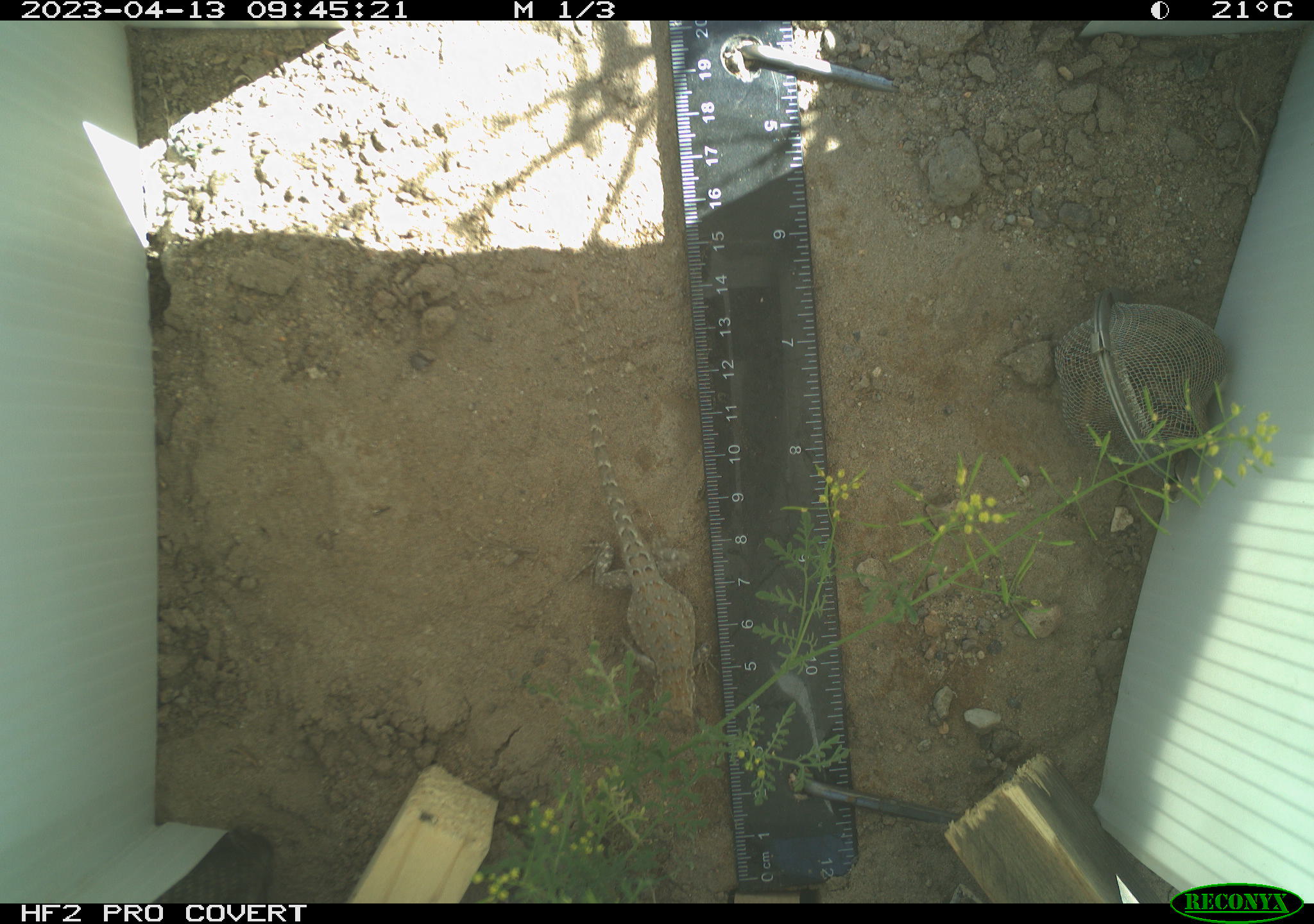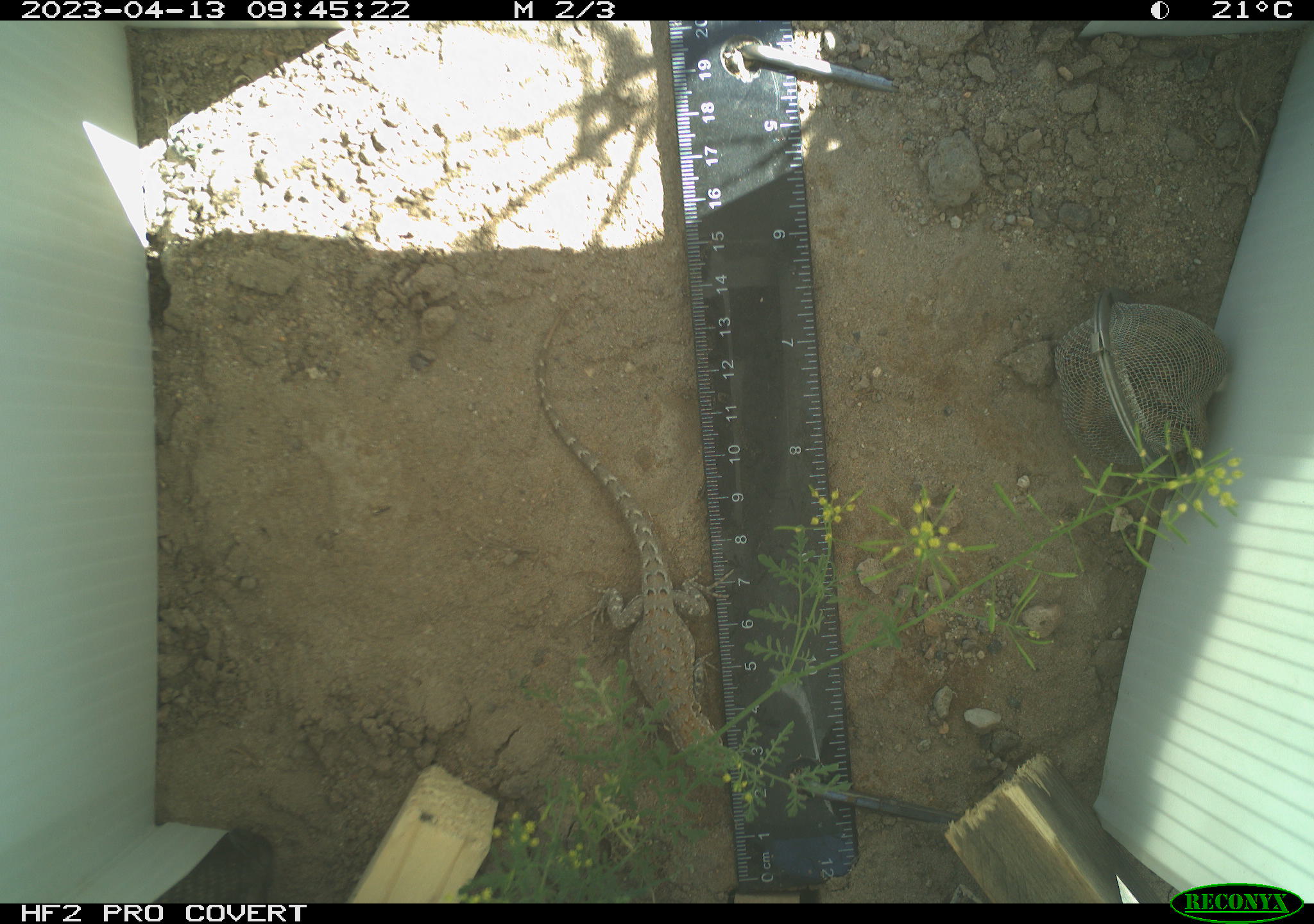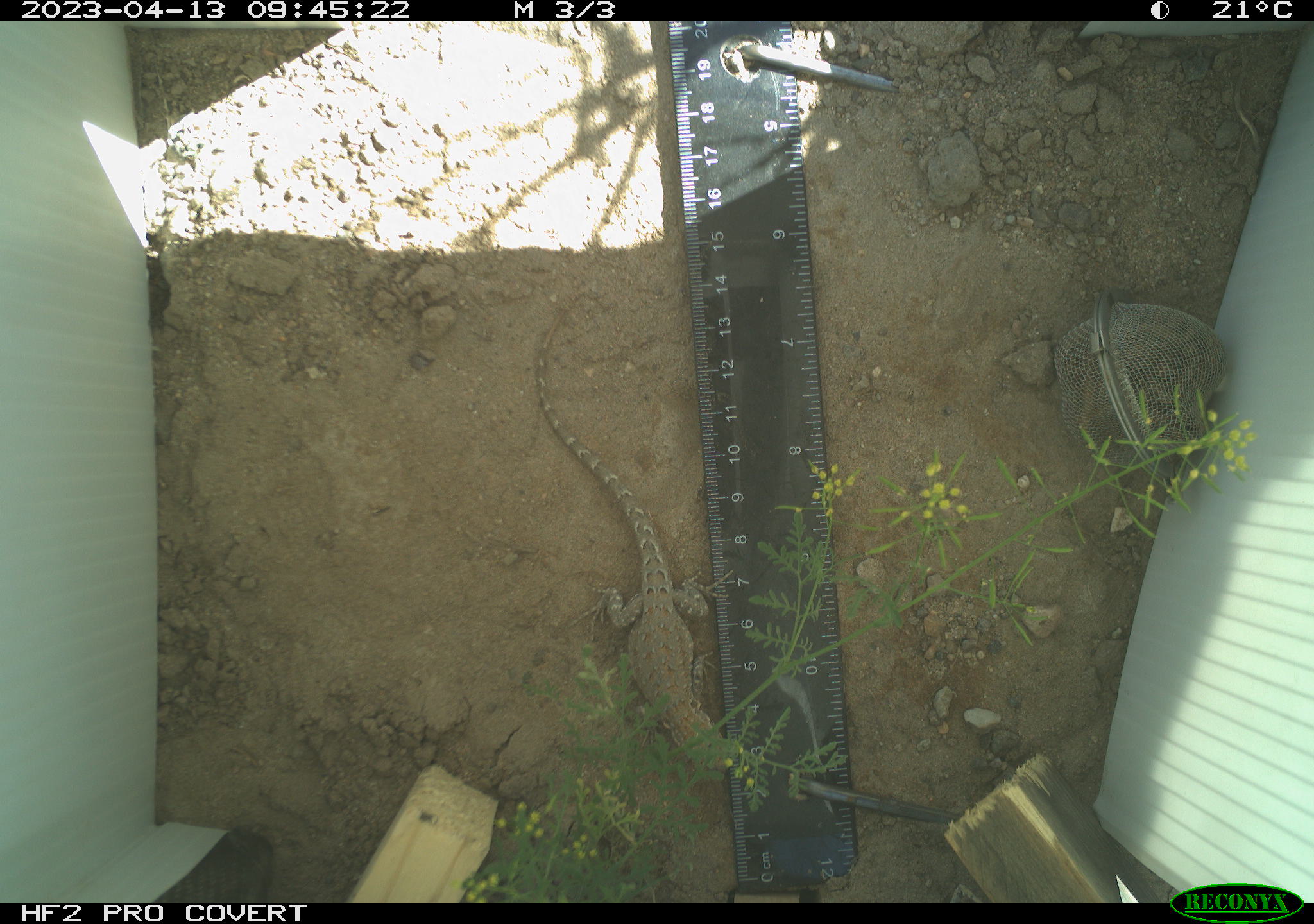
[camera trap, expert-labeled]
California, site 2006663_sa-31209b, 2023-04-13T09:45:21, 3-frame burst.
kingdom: Animalia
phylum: Chordata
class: Reptilia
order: Squamata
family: Phrynosomatidae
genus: Sceloporus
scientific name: Sceloporus graciosus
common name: common sagebrush lizard